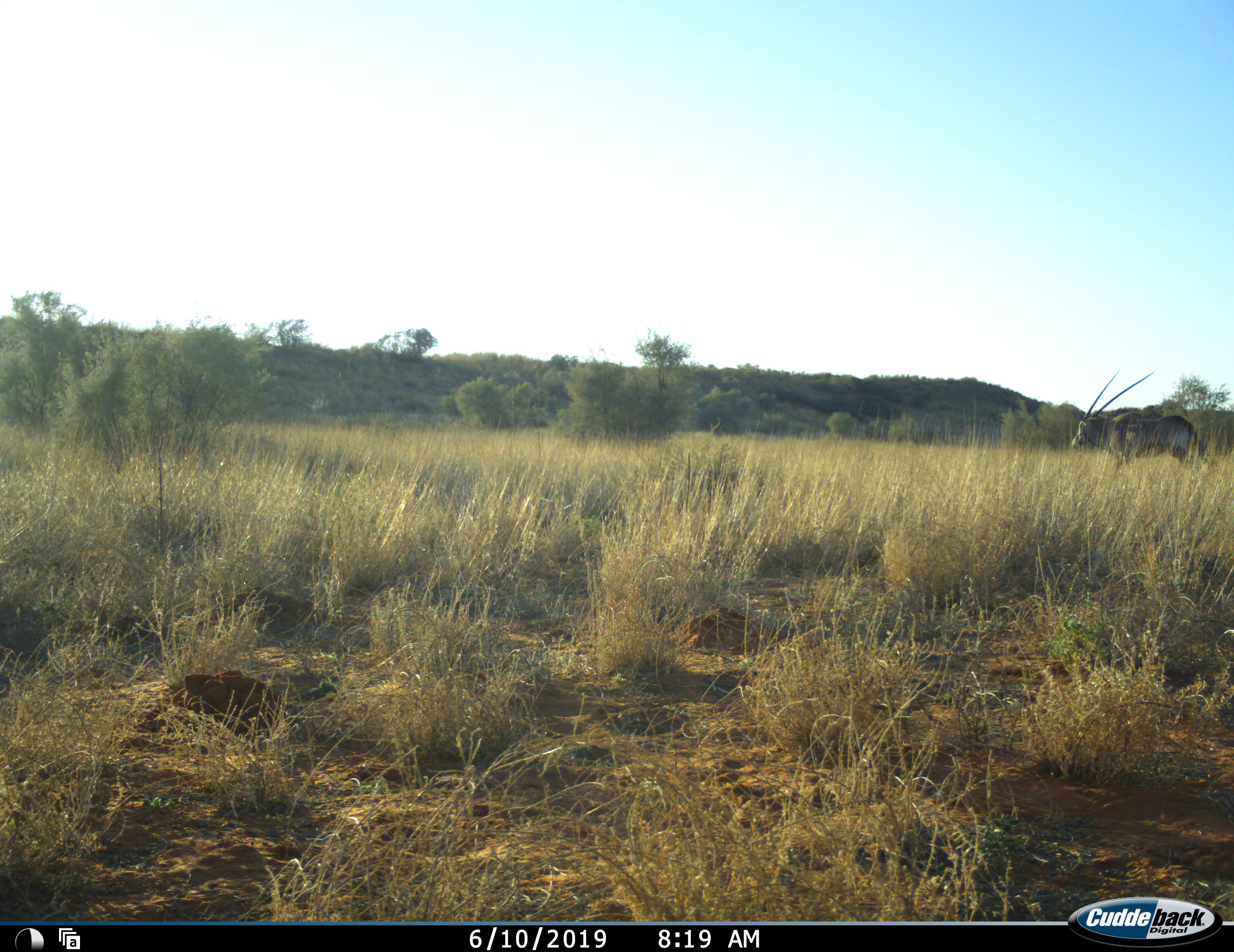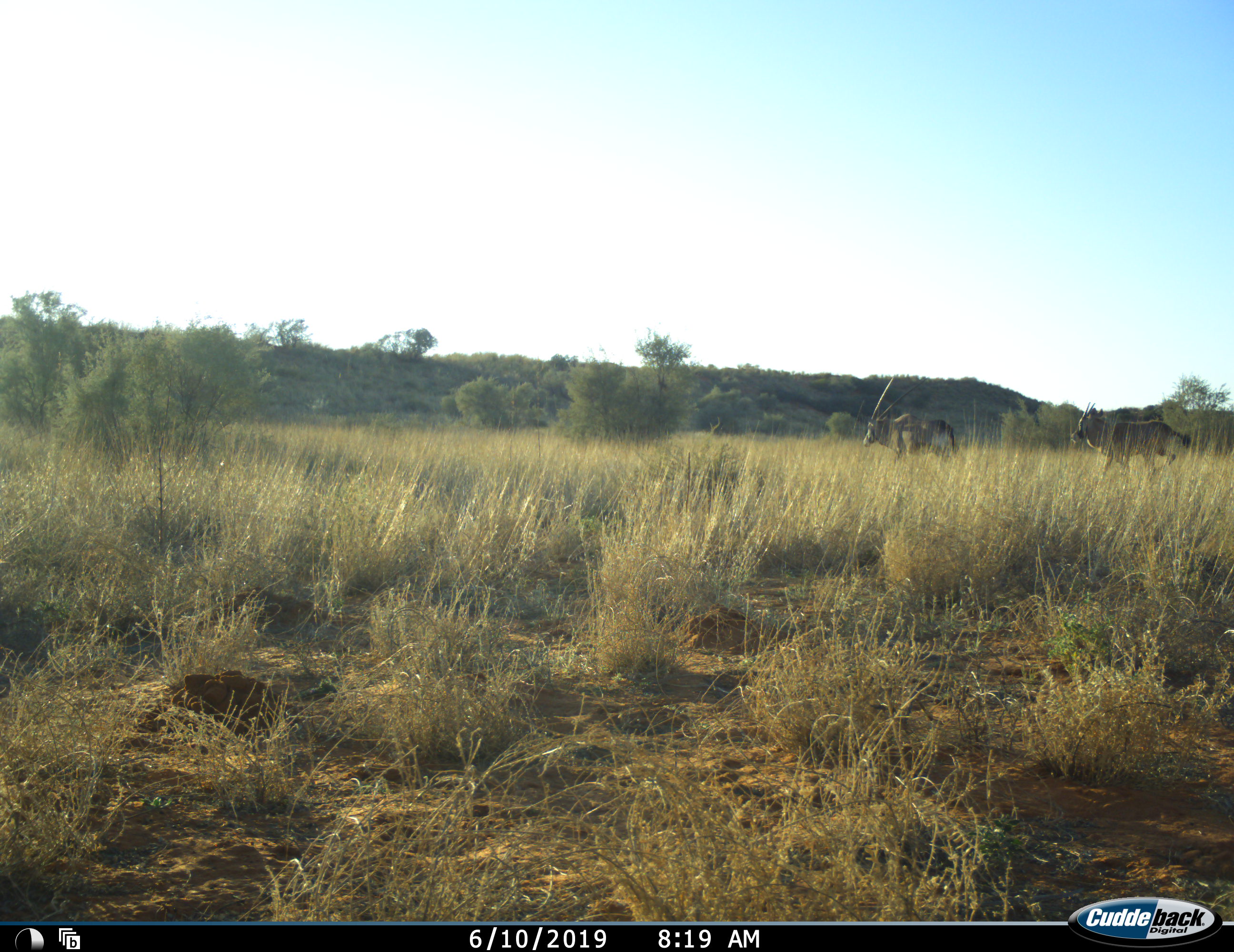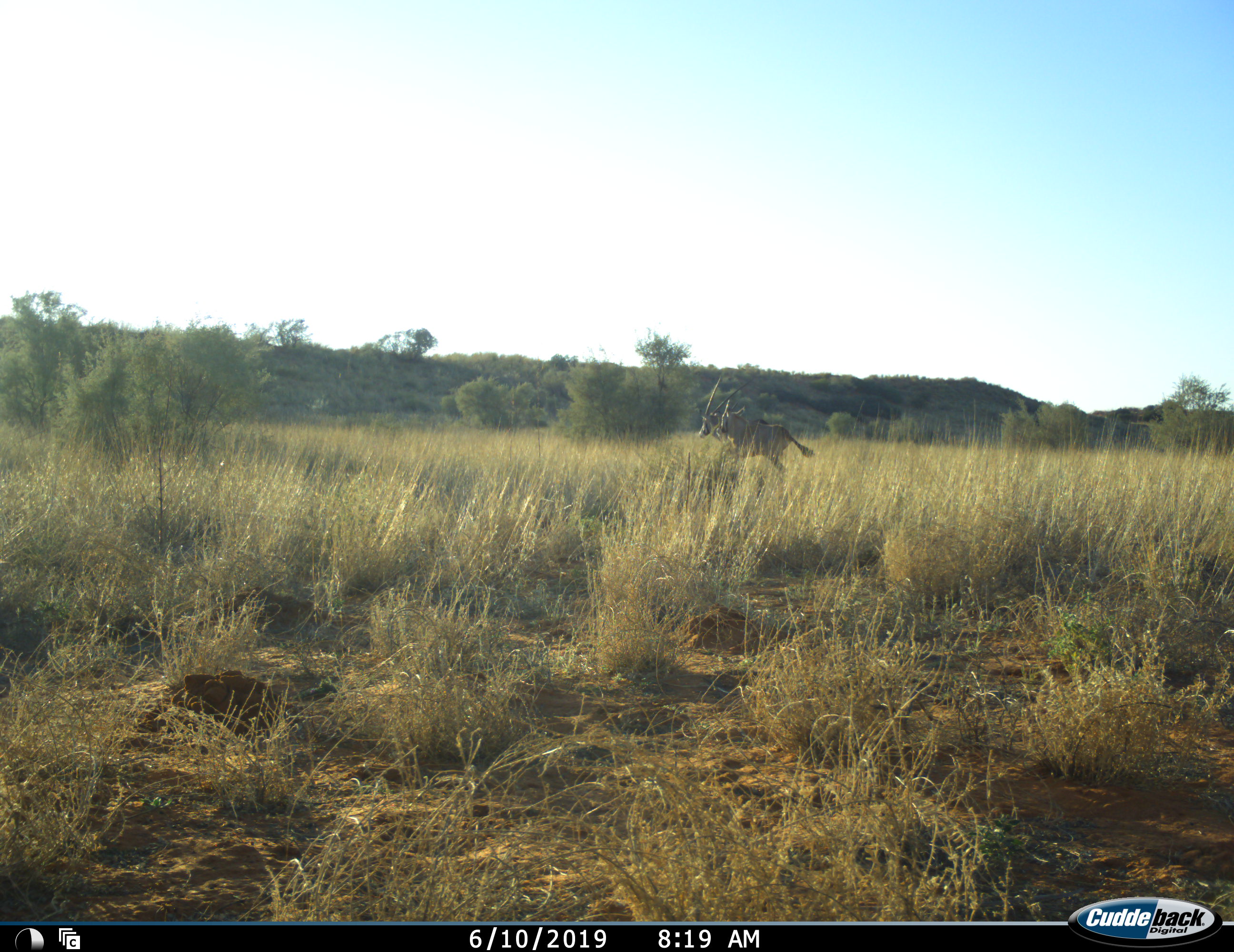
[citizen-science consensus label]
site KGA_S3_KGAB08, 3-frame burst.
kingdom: Animalia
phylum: Chordata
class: Mammalia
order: Artiodactyla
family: Bovidae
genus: Oryx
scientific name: Oryx gazella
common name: gemsbok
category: oryx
Oryx (gemsbok) (Oryx gazella), count 2. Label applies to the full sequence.